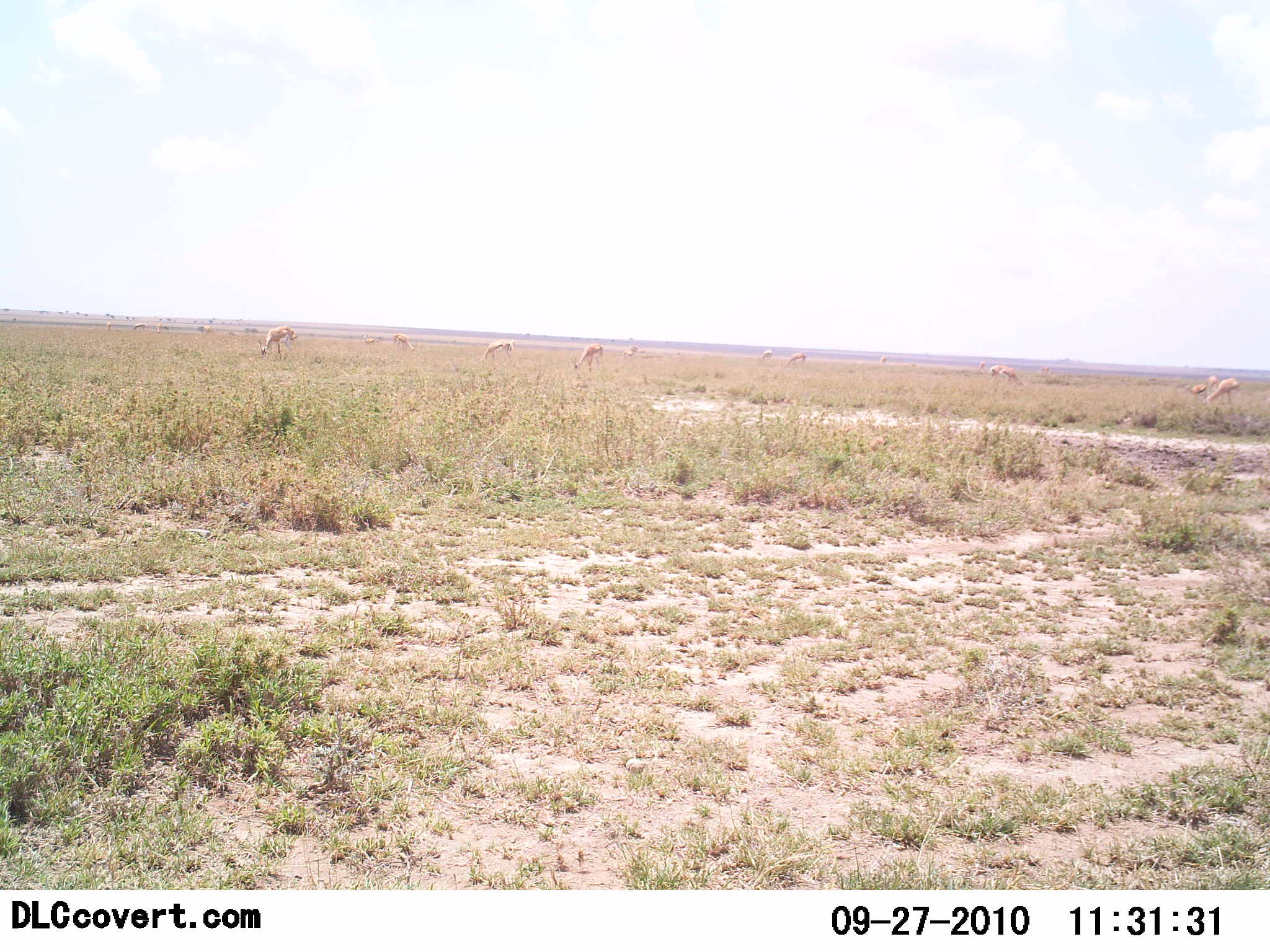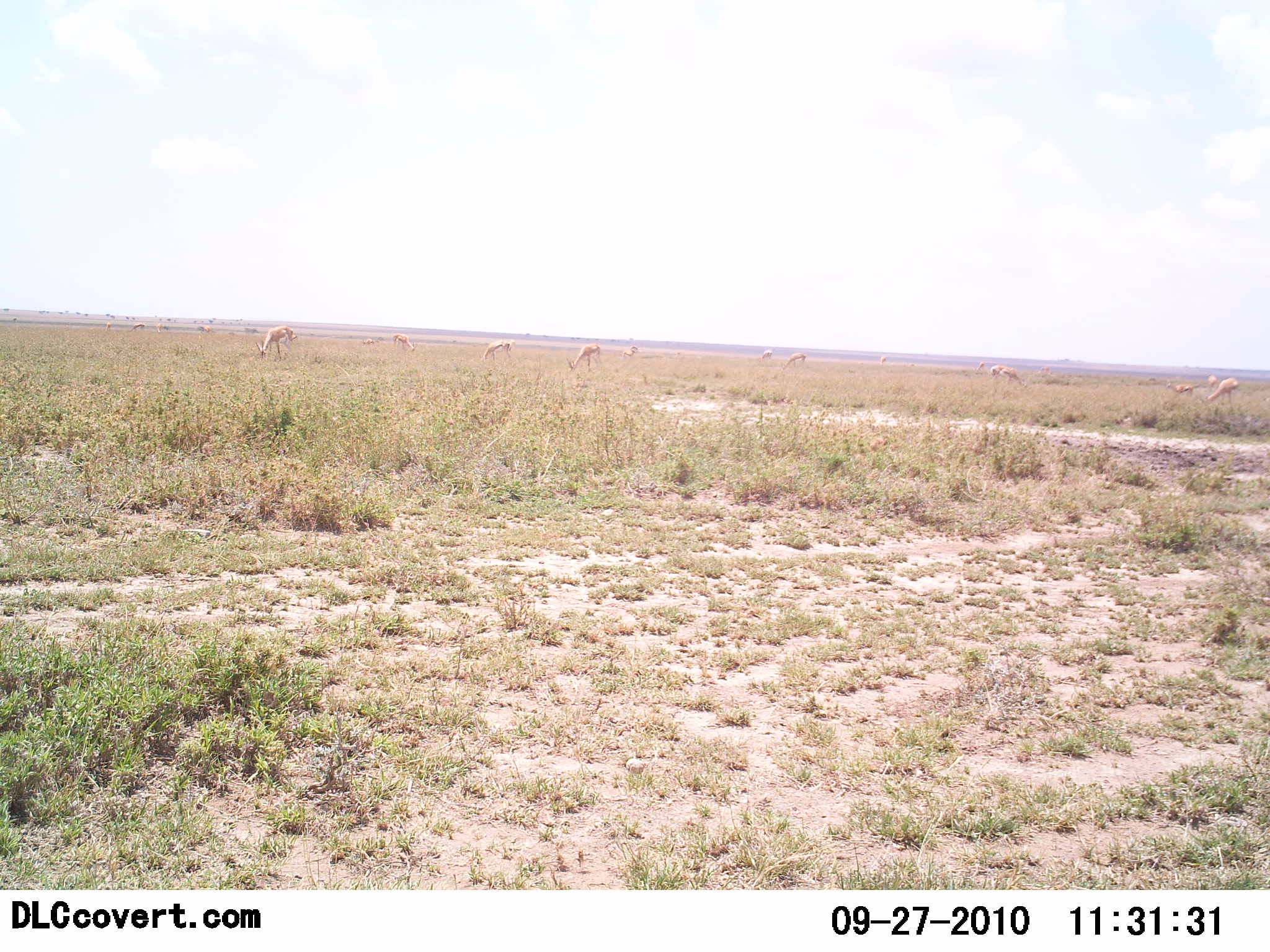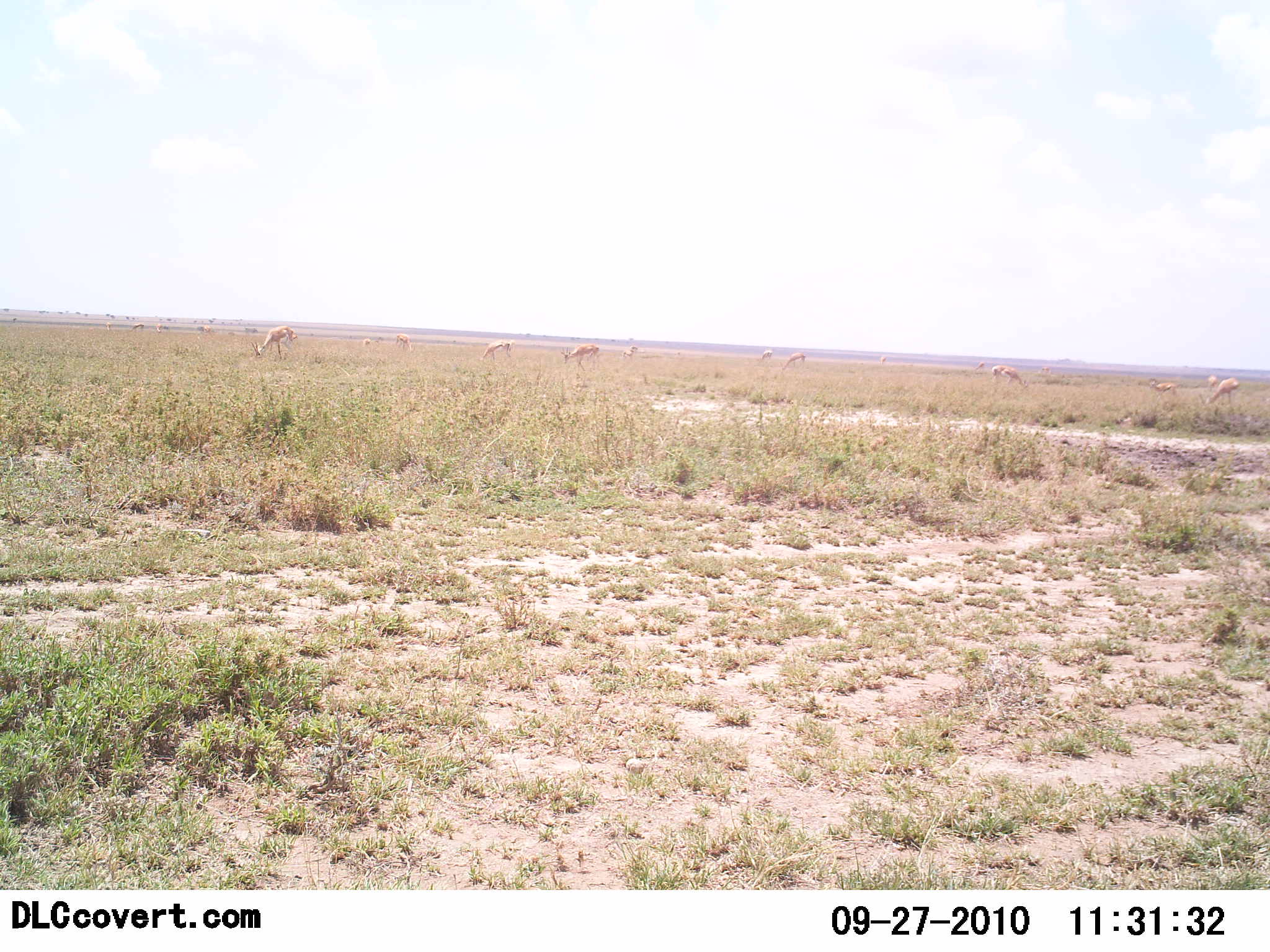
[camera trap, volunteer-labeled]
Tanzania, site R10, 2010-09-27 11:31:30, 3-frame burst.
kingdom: Animalia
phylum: Chordata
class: Mammalia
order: Artiodactyla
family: Bovidae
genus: Nanger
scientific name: Nanger granti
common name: grant's gazelle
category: gazellegrants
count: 11-50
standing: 9%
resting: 0%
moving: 9%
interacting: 0%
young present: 0%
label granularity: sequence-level